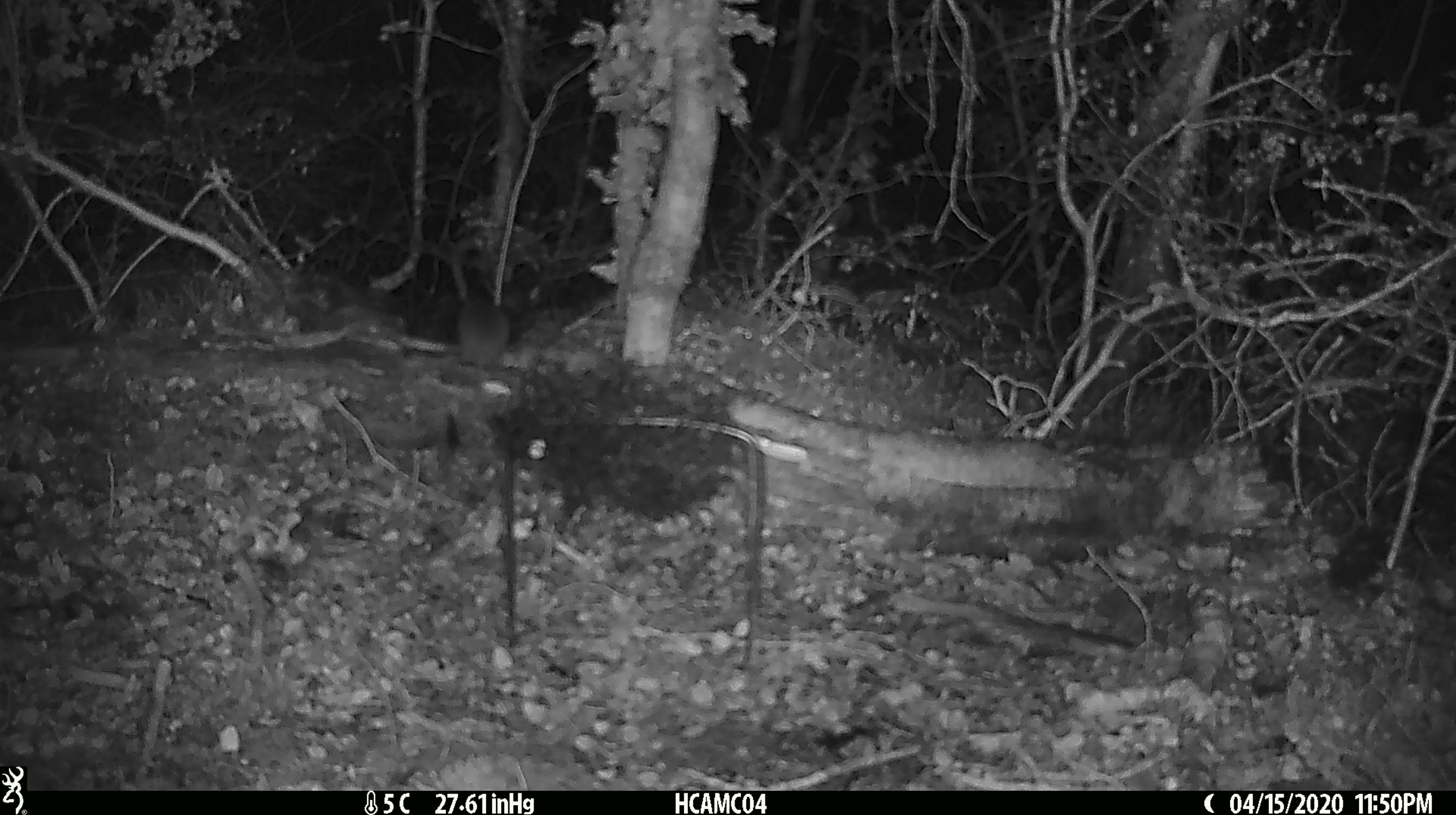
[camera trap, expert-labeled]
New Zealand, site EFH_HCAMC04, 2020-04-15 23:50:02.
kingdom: Animalia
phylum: Chordata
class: Mammalia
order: Rodentia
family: Muridae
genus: Mus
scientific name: Mus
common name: mouse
Mouse (Mus).